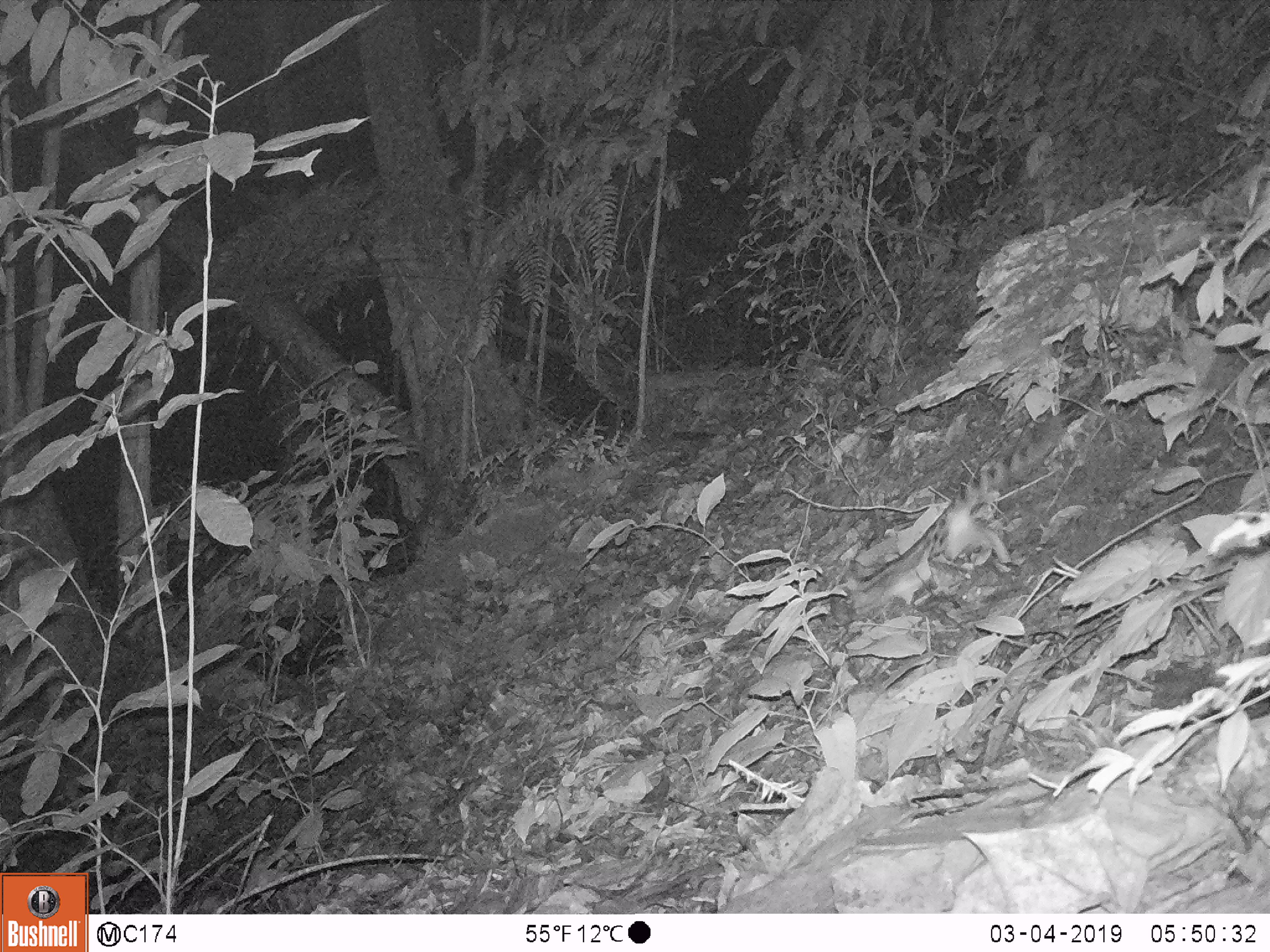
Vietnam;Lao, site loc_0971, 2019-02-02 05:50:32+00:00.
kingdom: Animalia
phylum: Chordata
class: Mammalia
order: Carnivora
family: Prionodontidae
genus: Prionodon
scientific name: Prionodon pardicolor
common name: spotted linsang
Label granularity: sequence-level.